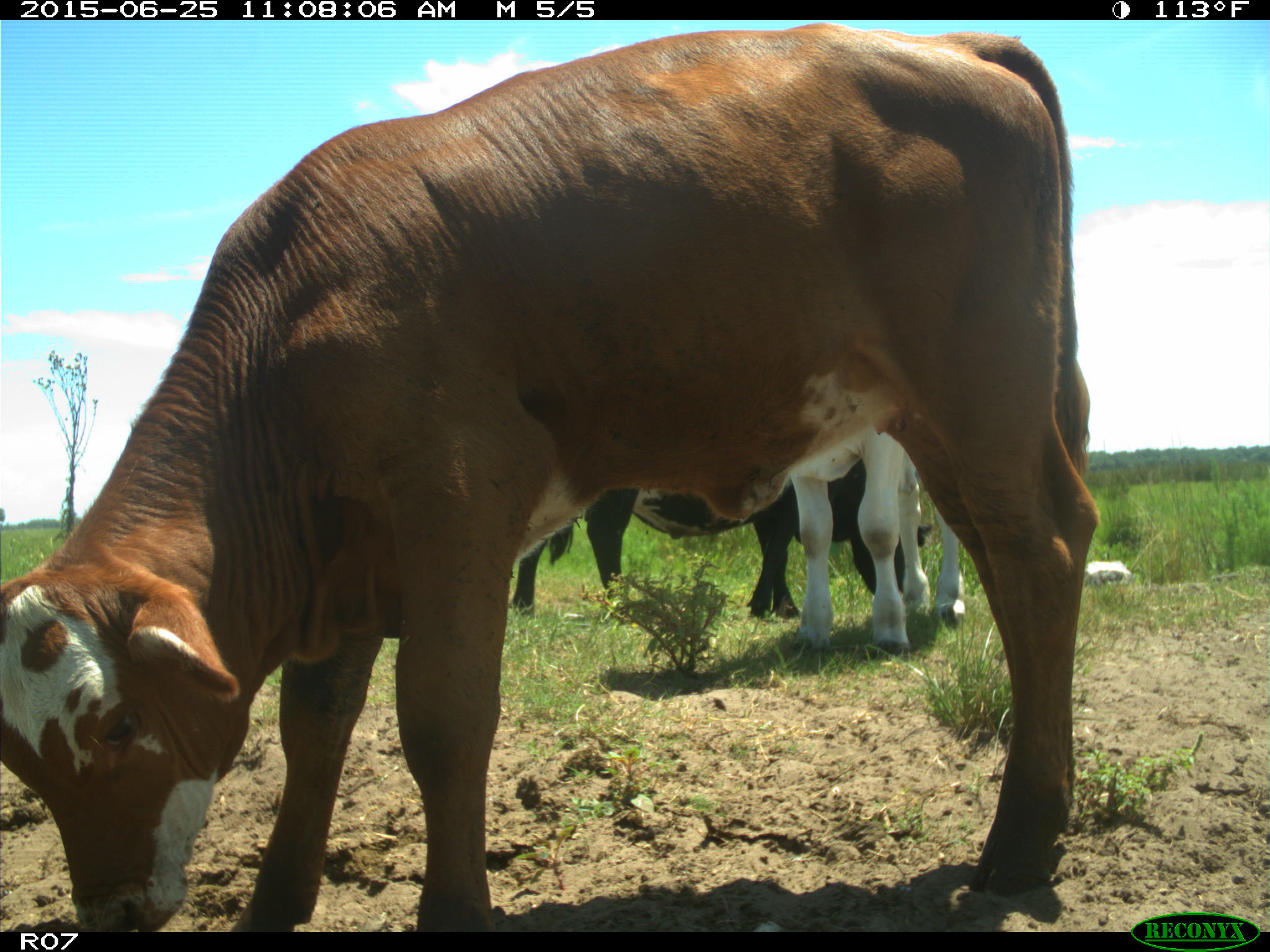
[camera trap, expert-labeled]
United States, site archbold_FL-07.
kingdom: Animalia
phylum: Chordata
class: Mammalia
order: Artiodactyla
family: Bovidae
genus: Bos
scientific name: Bos taurus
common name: domestic cow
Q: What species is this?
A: Bos taurus (domestic cow).